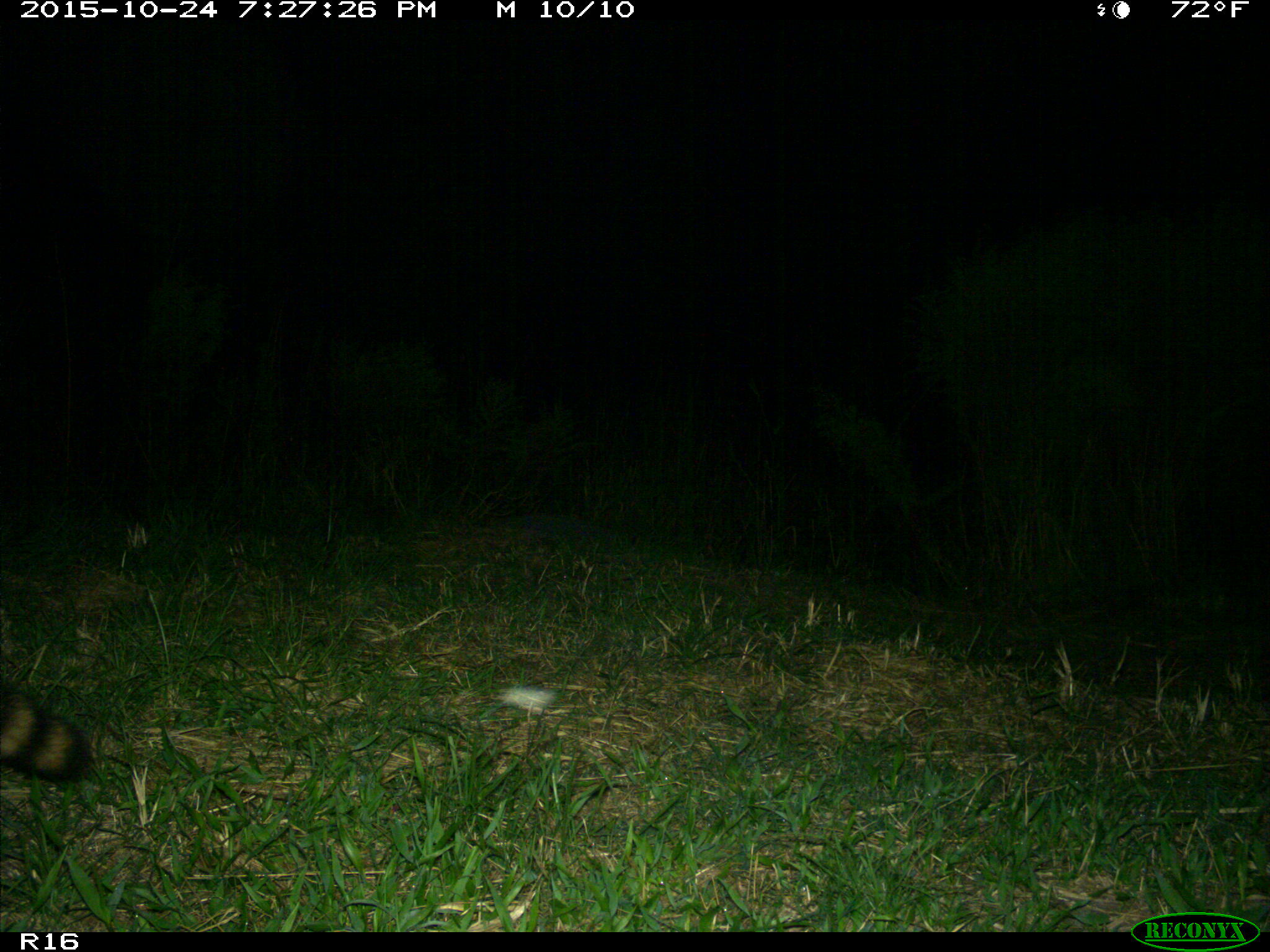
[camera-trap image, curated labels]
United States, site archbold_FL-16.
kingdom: Animalia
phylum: Chordata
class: Mammalia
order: Carnivora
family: Procyonidae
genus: Procyon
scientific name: Procyon lotor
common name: common raccoon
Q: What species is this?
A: Procyon lotor (common raccoon).